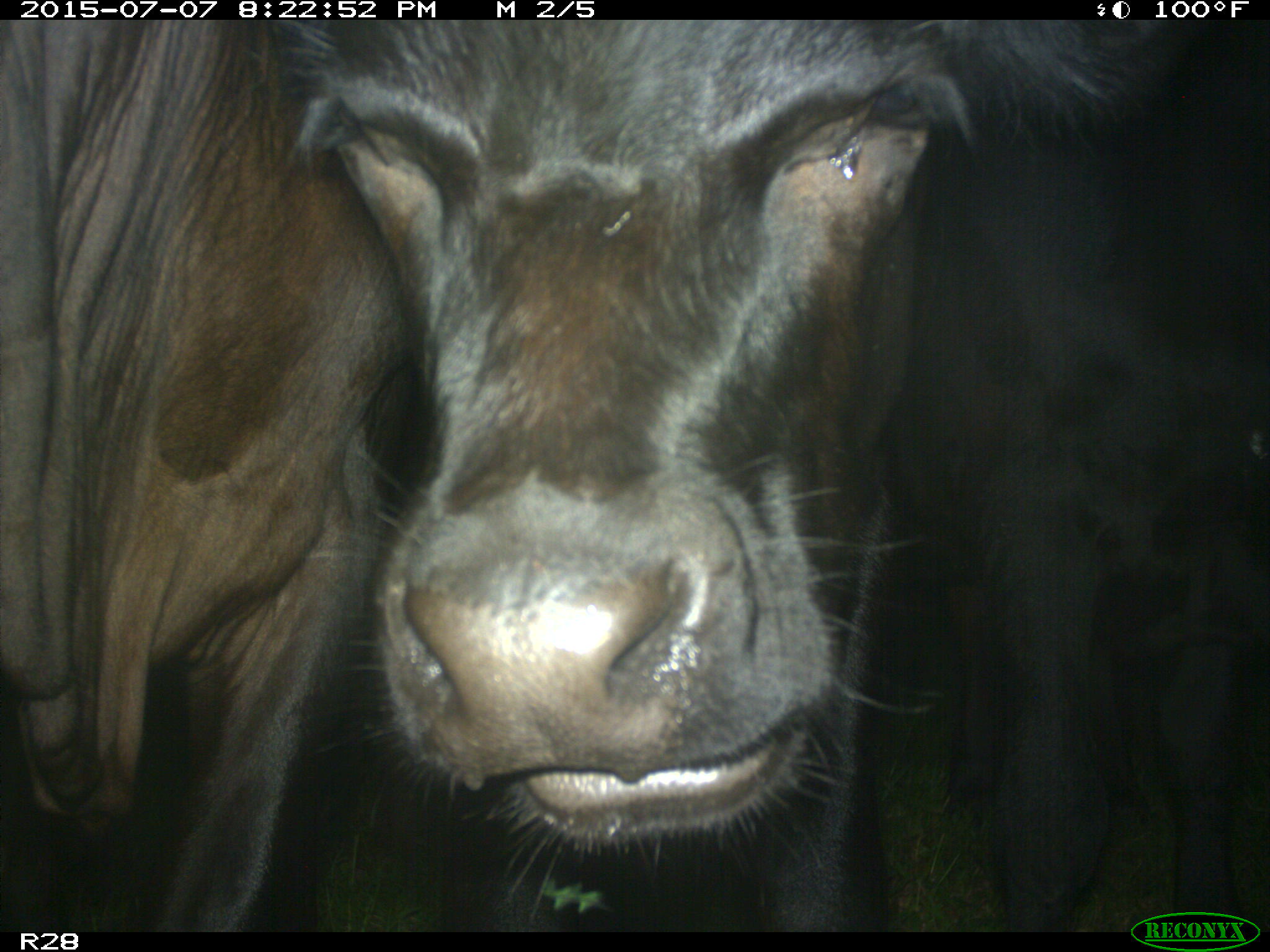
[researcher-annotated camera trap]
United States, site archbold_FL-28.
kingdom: Animalia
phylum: Chordata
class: Mammalia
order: Artiodactyla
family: Bovidae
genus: Bos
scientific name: Bos taurus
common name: domestic cow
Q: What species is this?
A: Bos taurus (domestic cow).